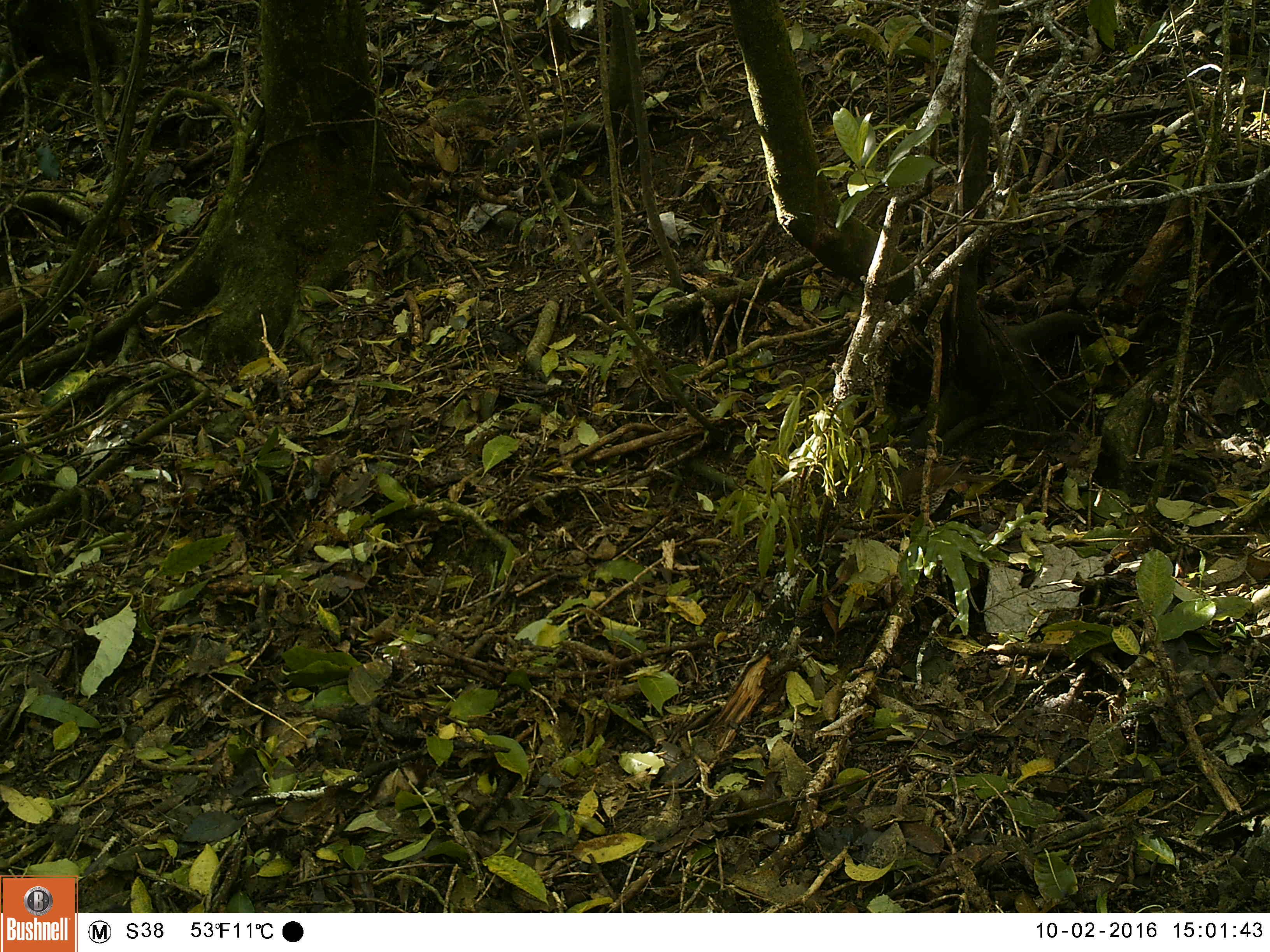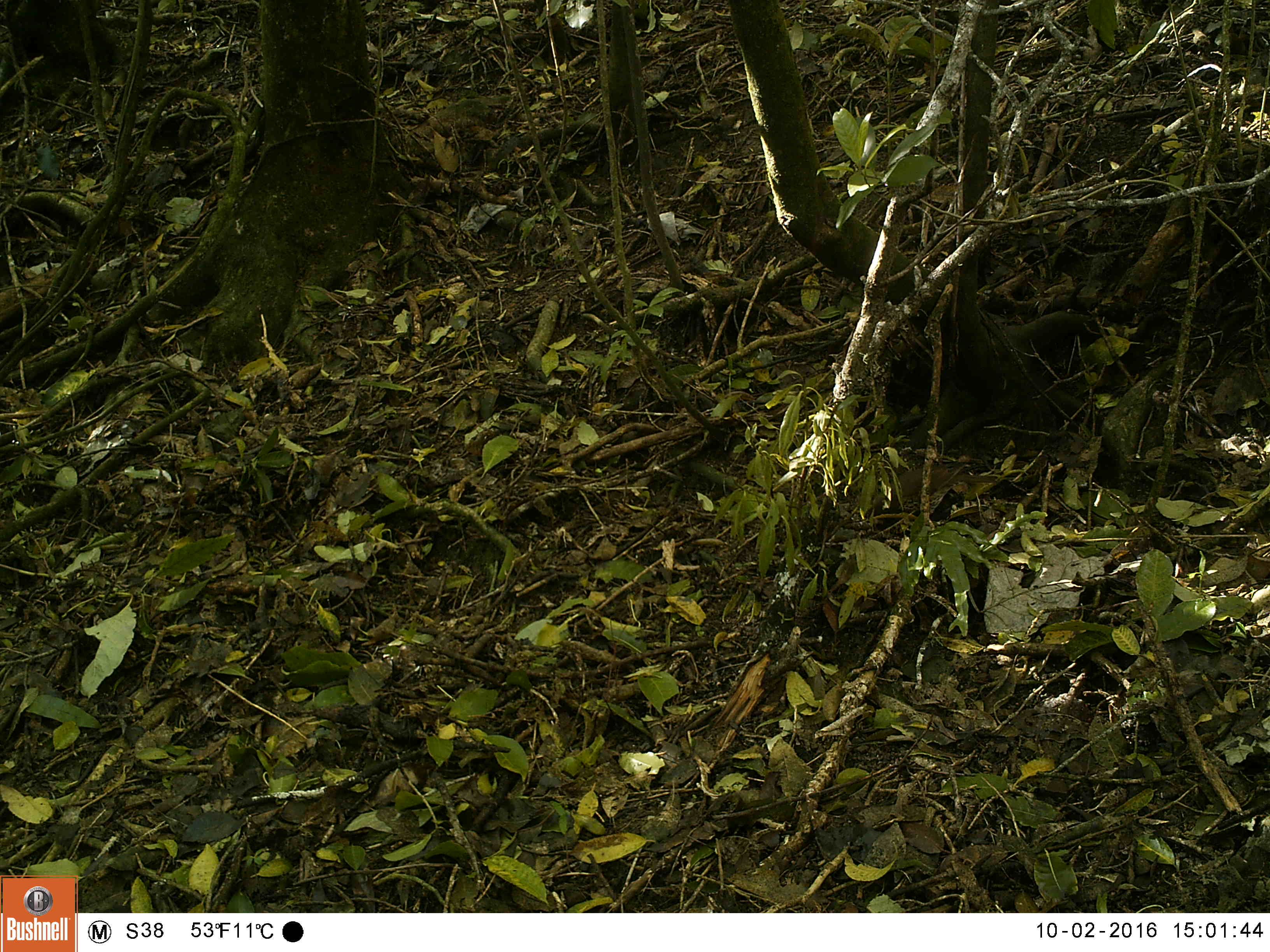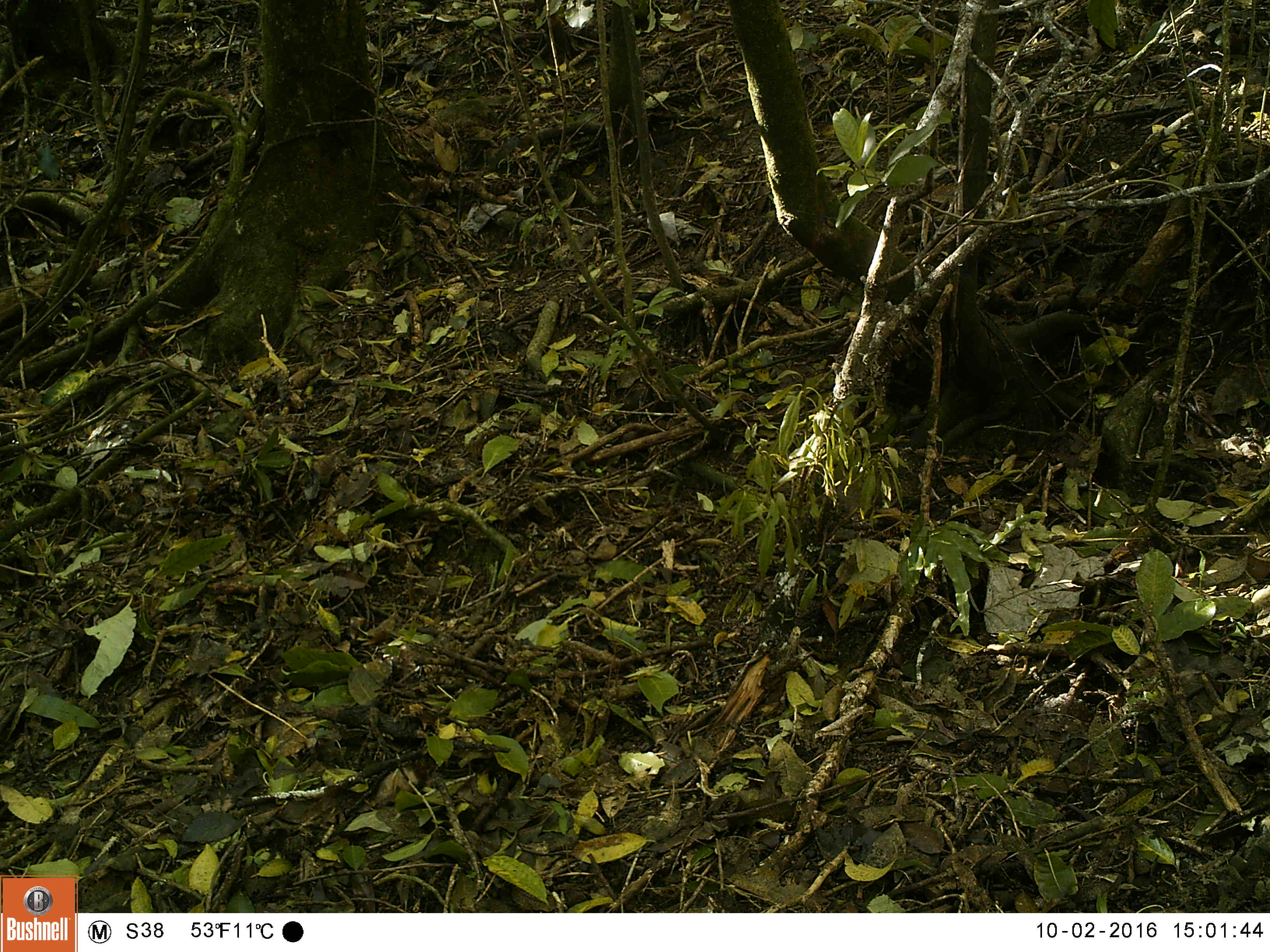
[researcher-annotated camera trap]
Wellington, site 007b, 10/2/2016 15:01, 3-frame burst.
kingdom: Animalia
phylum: Chordata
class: Aves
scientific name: Aves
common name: bird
Bird (Aves).